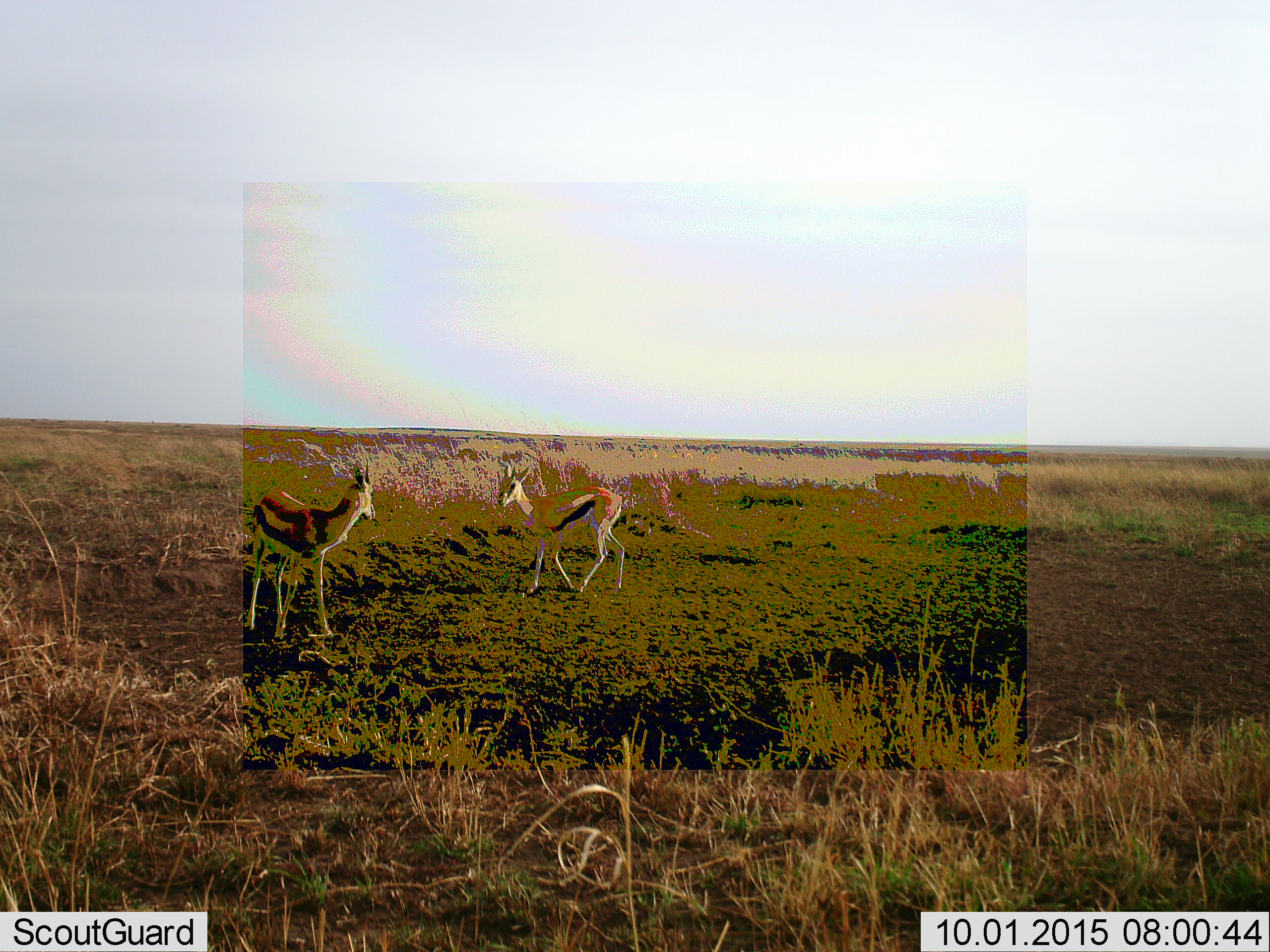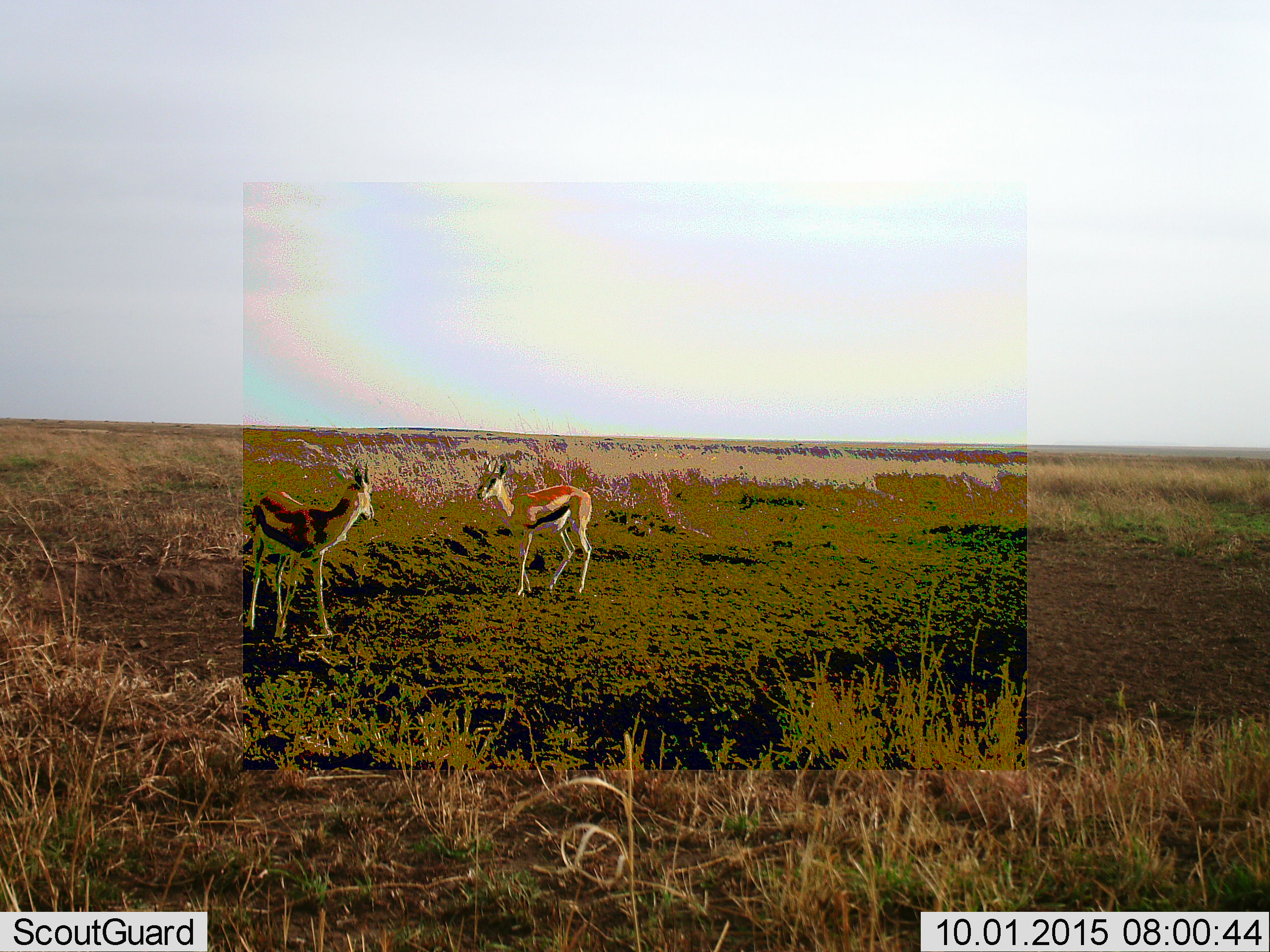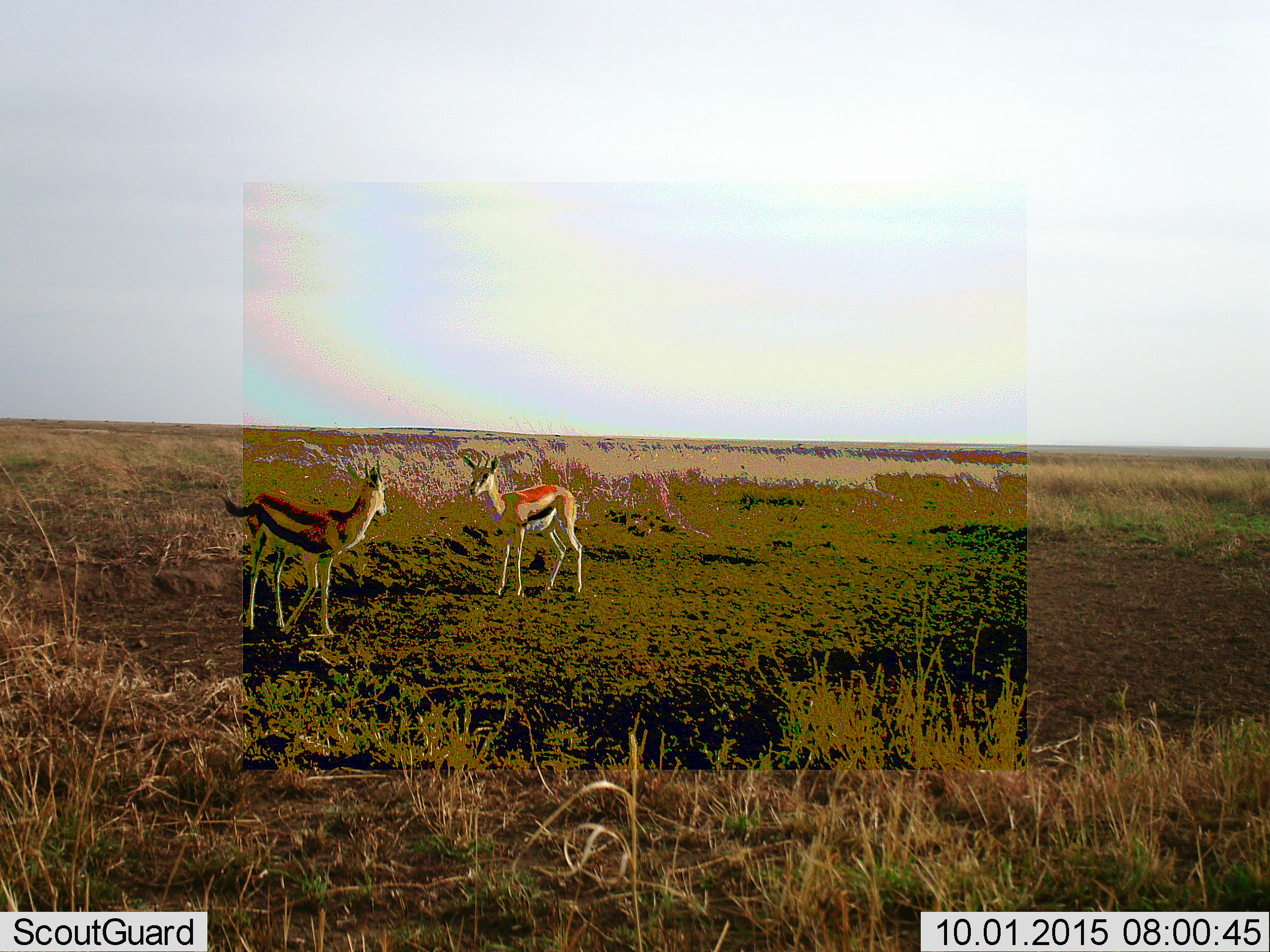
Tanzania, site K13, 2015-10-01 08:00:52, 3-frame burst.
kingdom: Animalia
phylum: Chordata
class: Mammalia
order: Artiodactyla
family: Bovidae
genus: Eudorcas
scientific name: Eudorcas thomsonii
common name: thomson's gazelle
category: gazellethomsons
Gazellethomsons (thomson's gazelle) (Eudorcas thomsonii), count 2. Behavior (volunteer vote fractions): standing 75%, resting 0%, moving 75%, interacting 38%. Young present (vote fraction): 0%. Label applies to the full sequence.